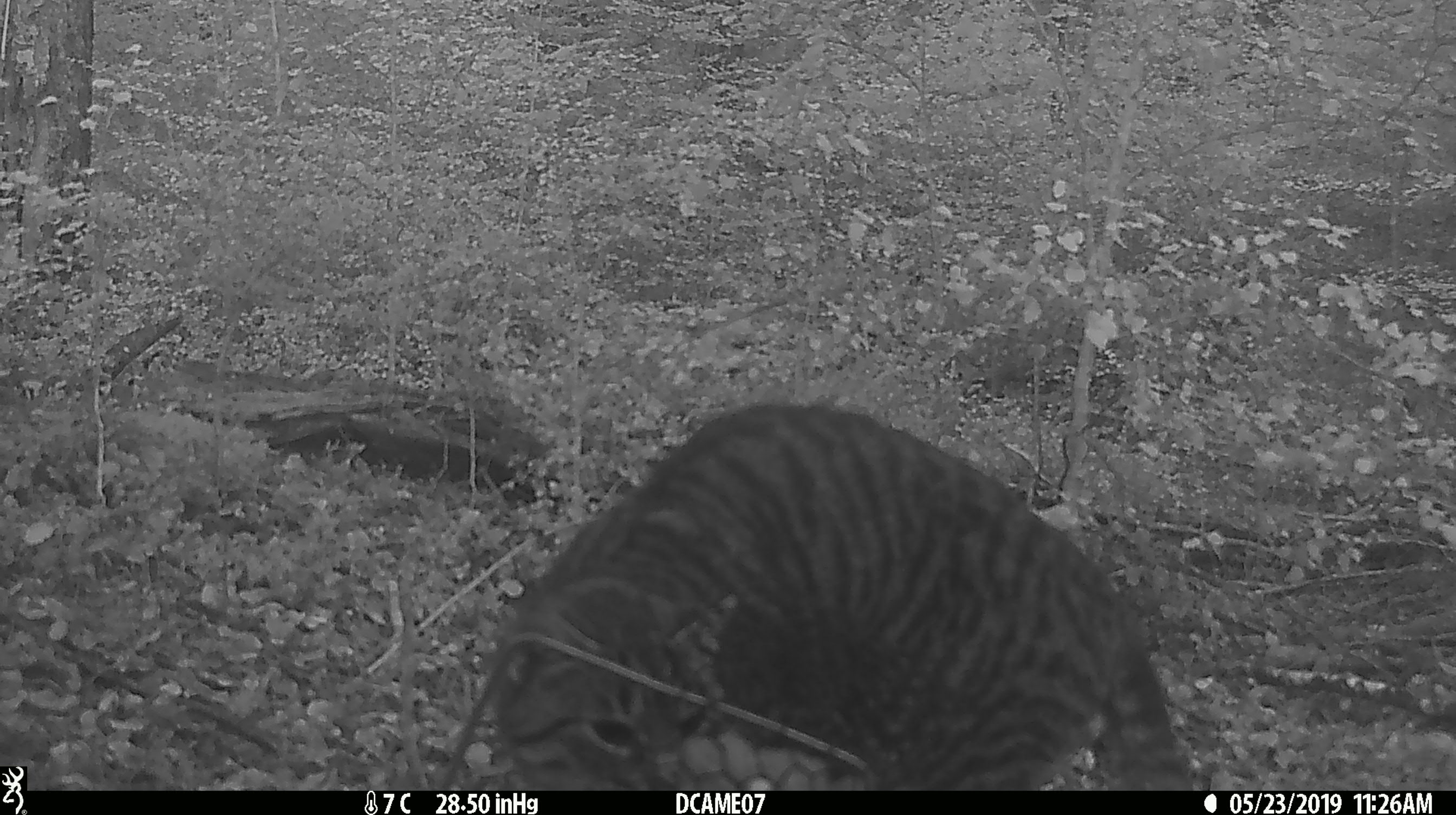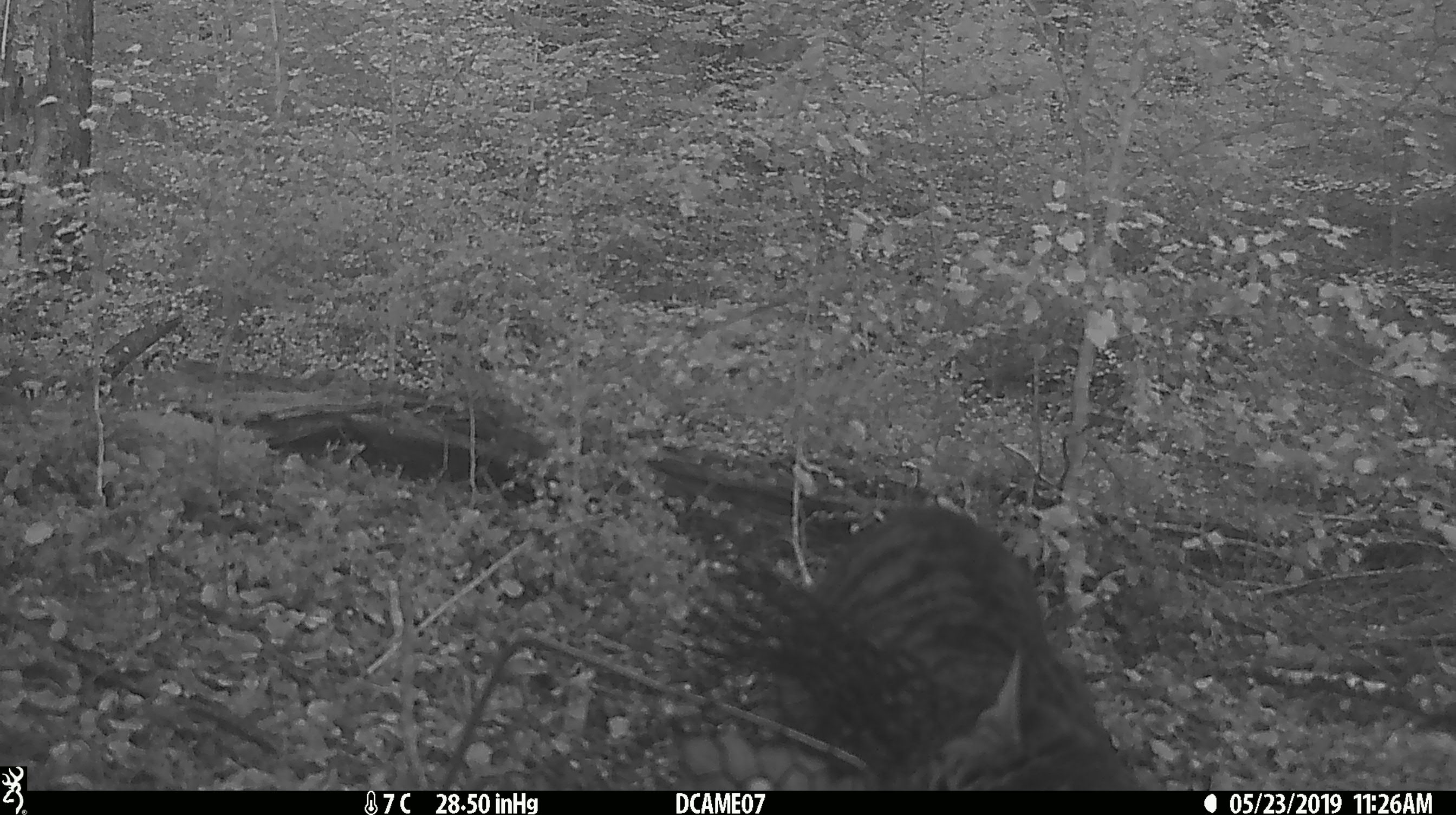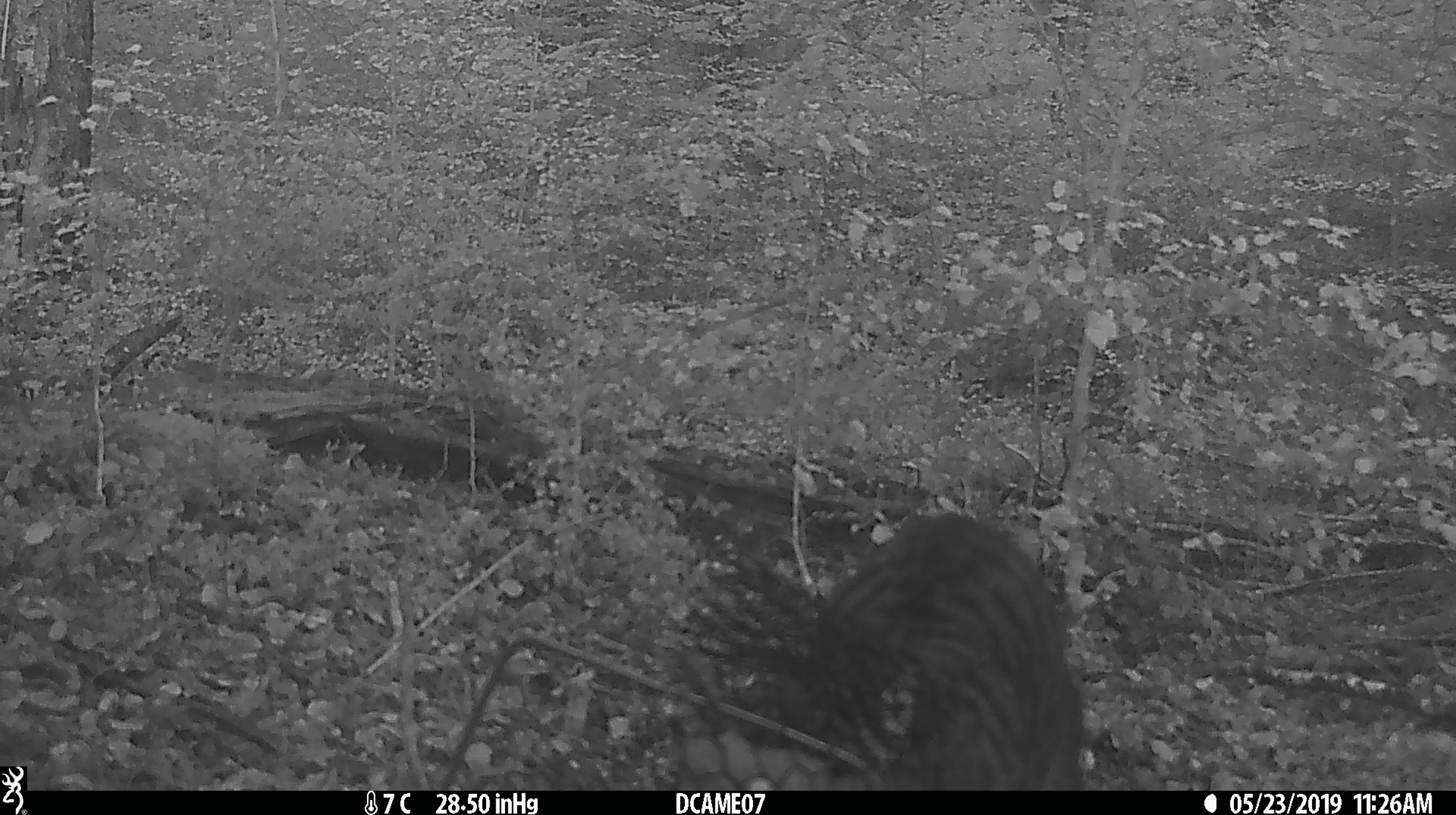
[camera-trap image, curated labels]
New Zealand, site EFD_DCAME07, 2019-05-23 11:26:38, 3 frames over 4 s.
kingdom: Animalia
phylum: Chordata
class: Mammalia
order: Carnivora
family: Felidae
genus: Felis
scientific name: Felis catus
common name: domestic cat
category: cat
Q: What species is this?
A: Cat (domestic cat) (Felis catus).